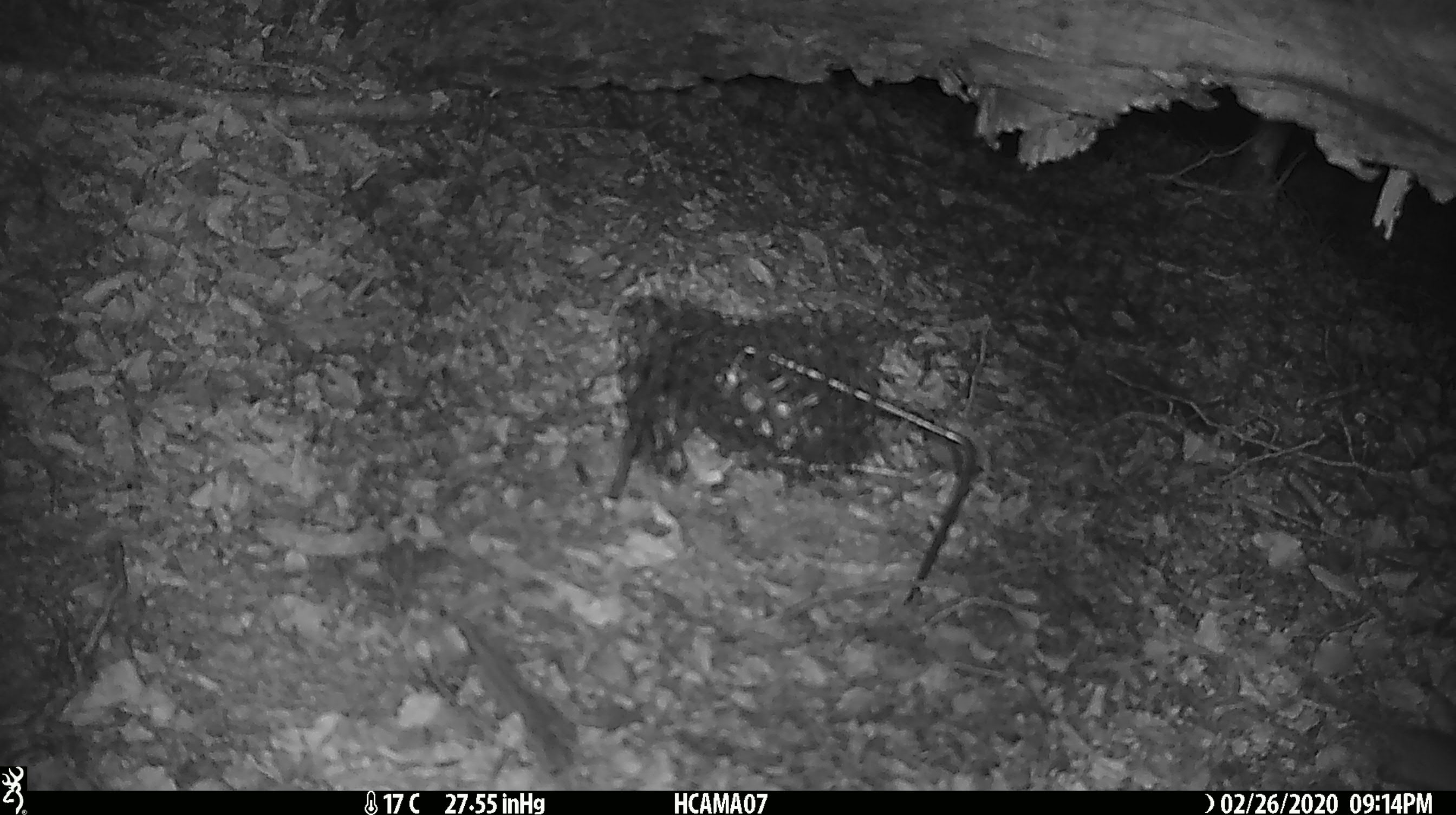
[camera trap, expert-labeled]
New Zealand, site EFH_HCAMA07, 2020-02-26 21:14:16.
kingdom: Animalia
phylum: Chordata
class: Mammalia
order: Rodentia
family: Muridae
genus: Mus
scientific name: Mus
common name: mouse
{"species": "mouse (Mus)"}